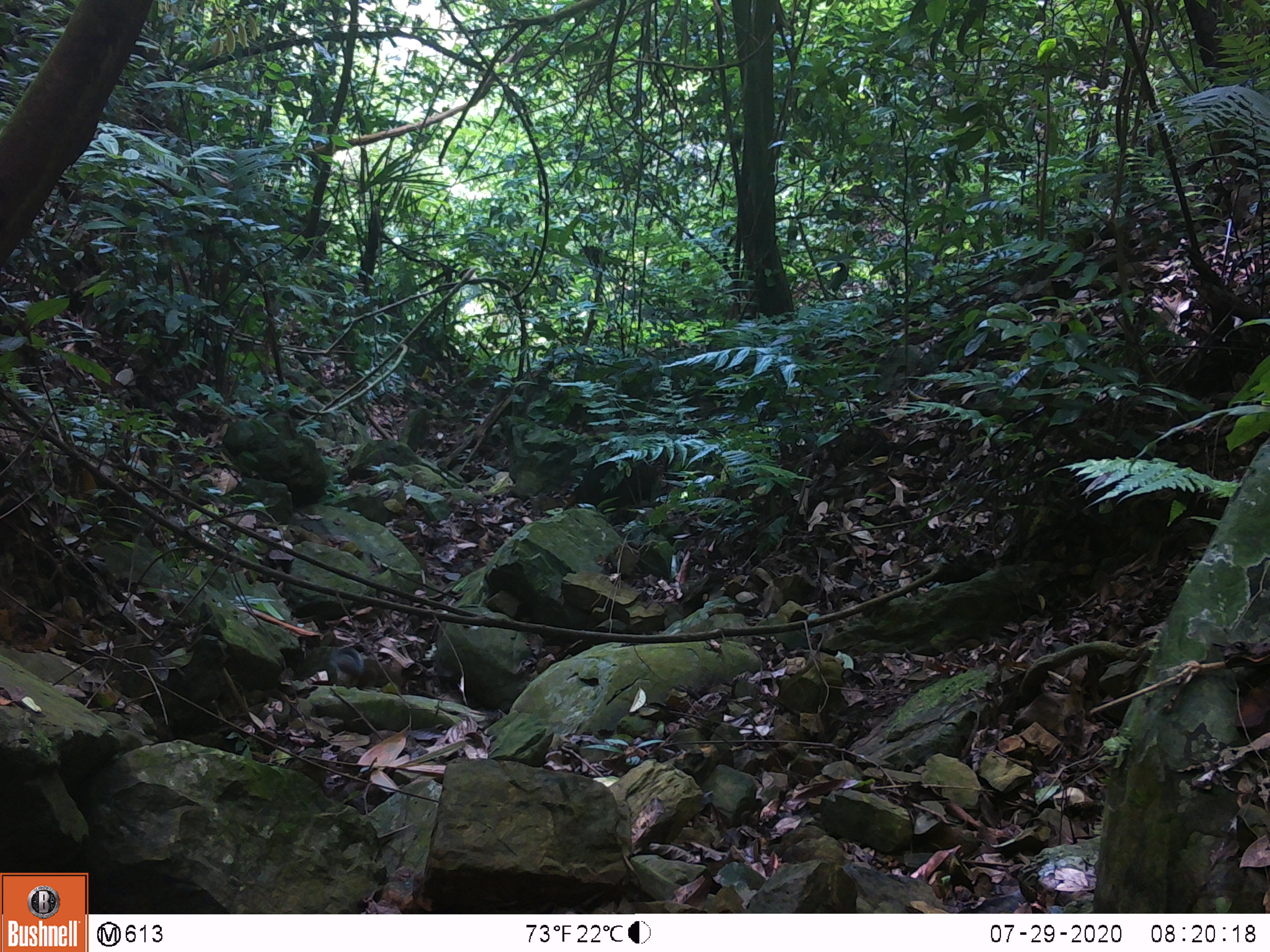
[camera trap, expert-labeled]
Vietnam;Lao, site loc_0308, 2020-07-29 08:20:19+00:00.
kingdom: Animalia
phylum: Chordata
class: Mammalia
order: Rodentia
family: Sciuridae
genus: Dremomys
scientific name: Dremomys rufigenis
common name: red-cheeked squirrel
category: red cheeked squirrel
Red cheeked squirrel (red-cheeked squirrel) (Dremomys rufigenis). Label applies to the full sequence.